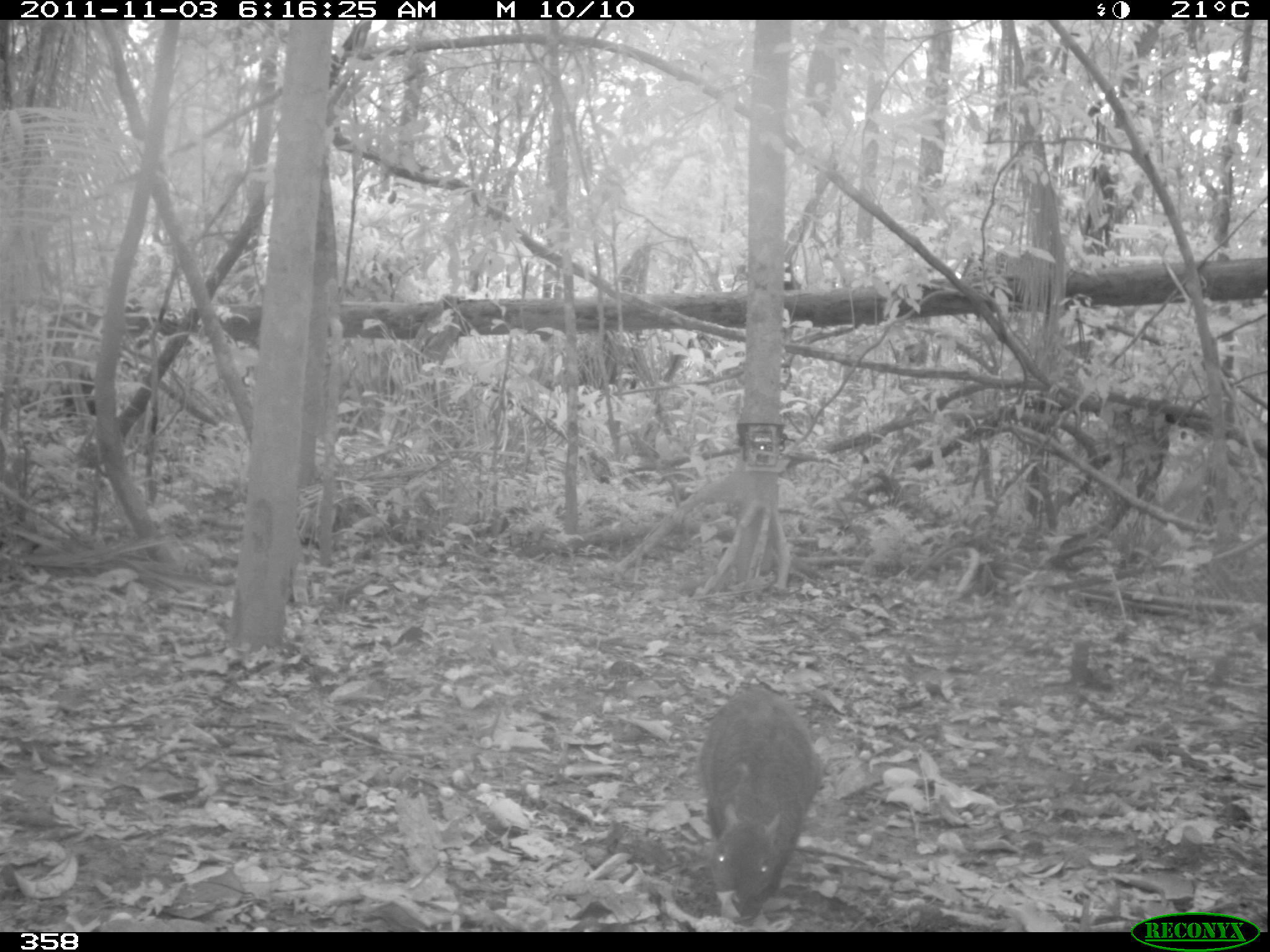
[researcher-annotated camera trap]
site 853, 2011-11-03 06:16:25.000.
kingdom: Animalia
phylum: Chordata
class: Mammalia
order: Rodentia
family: Dasyproctidae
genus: Dasyprocta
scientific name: Dasyprocta punctata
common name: central american agouti